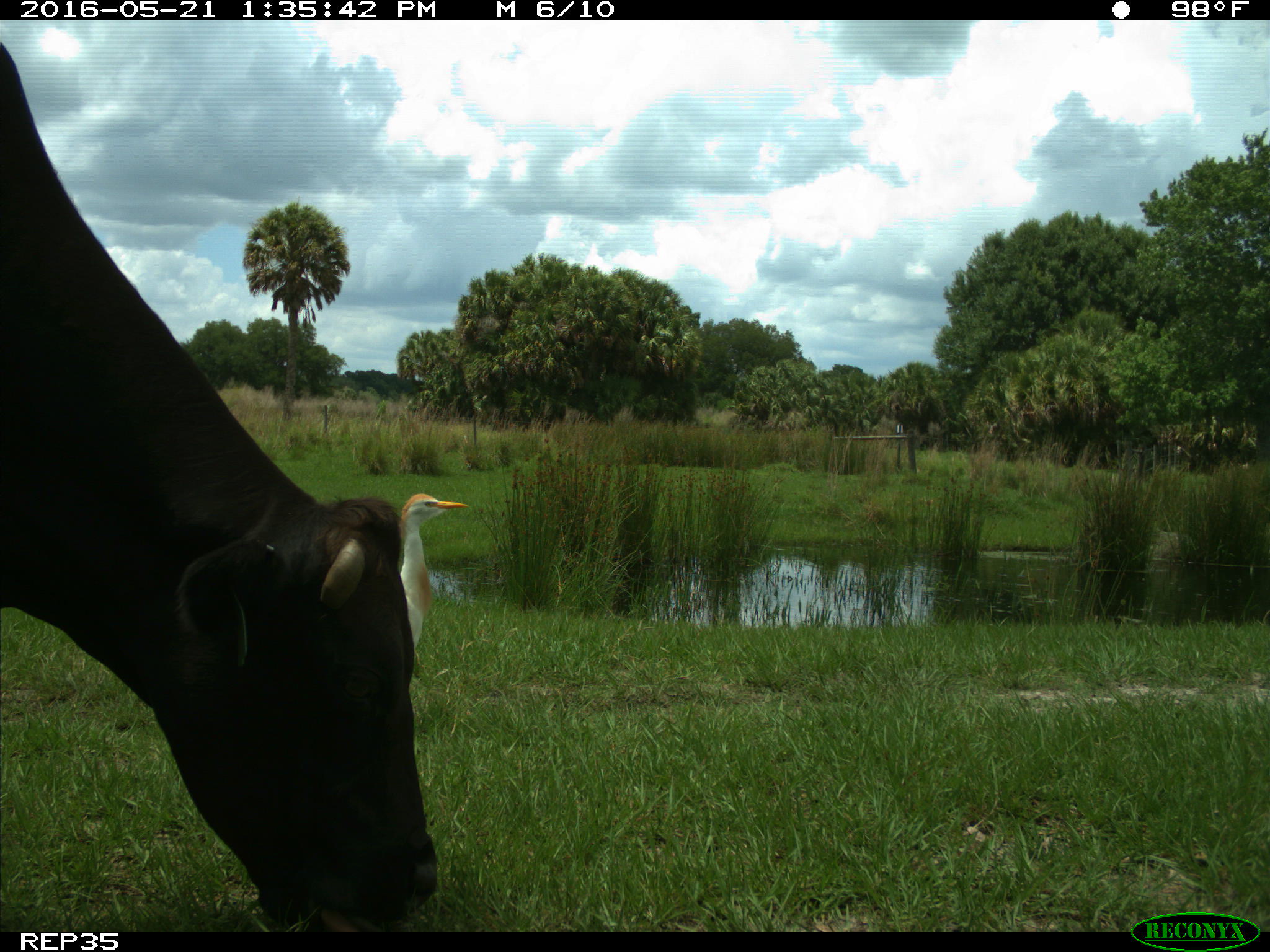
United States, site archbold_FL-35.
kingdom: Animalia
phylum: Chordata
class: Mammalia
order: Artiodactyla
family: Bovidae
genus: Bos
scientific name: Bos taurus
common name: domestic cow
Bos taurus (domestic cow).